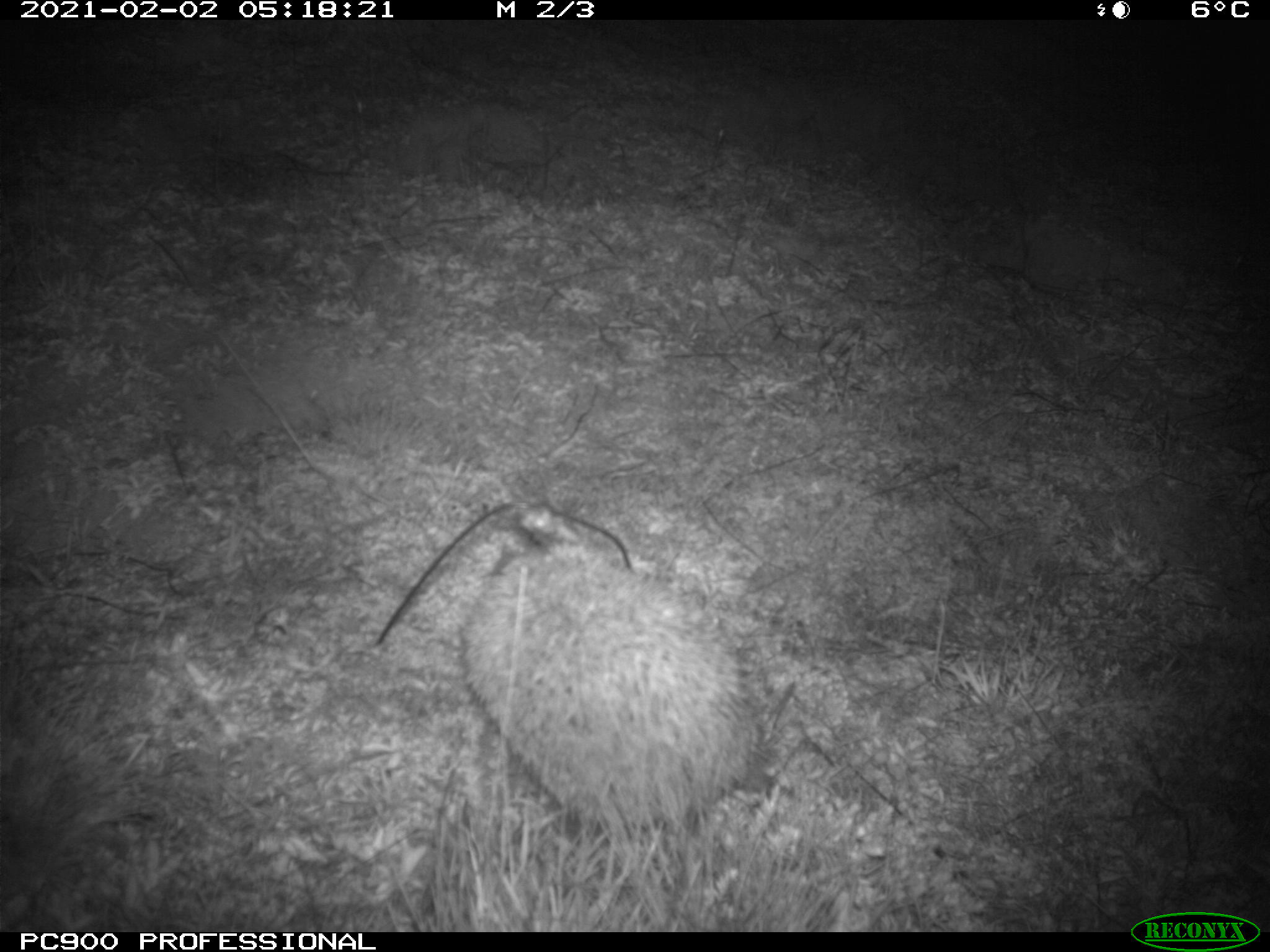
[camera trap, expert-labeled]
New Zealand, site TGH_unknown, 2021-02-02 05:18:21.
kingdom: Animalia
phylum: Chordata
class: Mammalia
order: Eulipotyphla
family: Erinaceidae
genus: Erinaceus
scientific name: Erinaceus europaeus europaeus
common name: european hedgehog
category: hedgehog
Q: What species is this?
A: Hedgehog (european hedgehog) (Erinaceus europaeus europaeus).